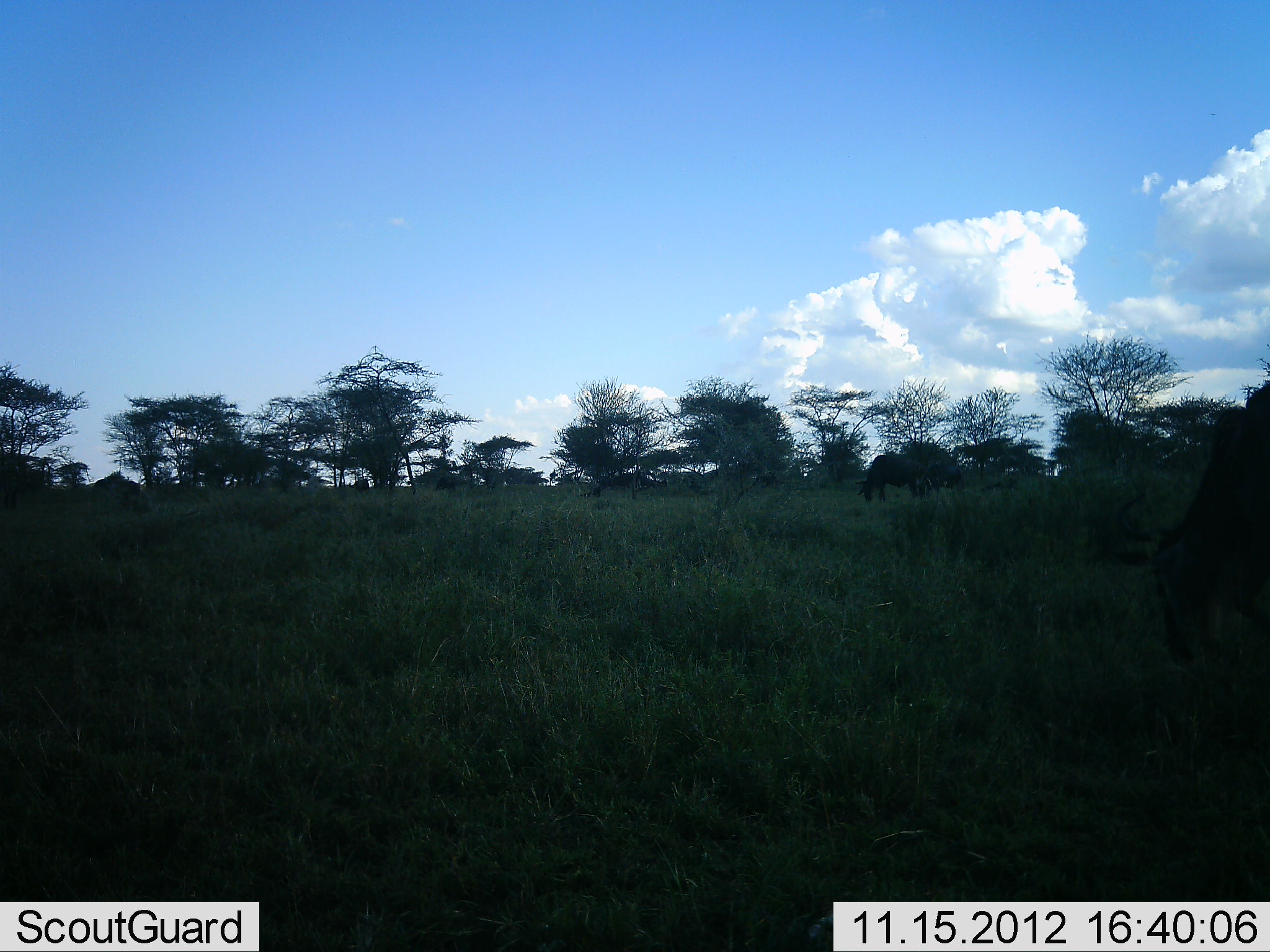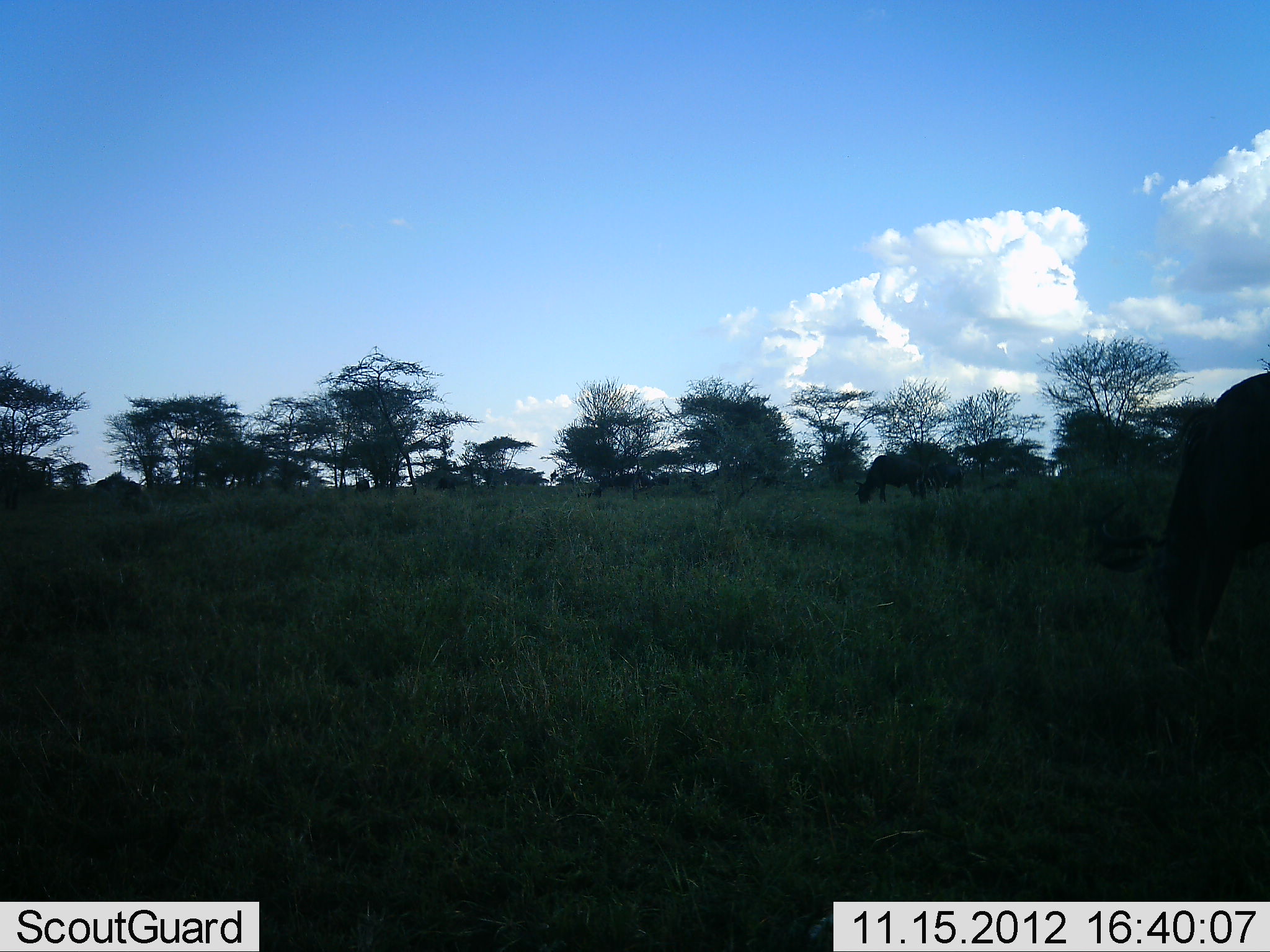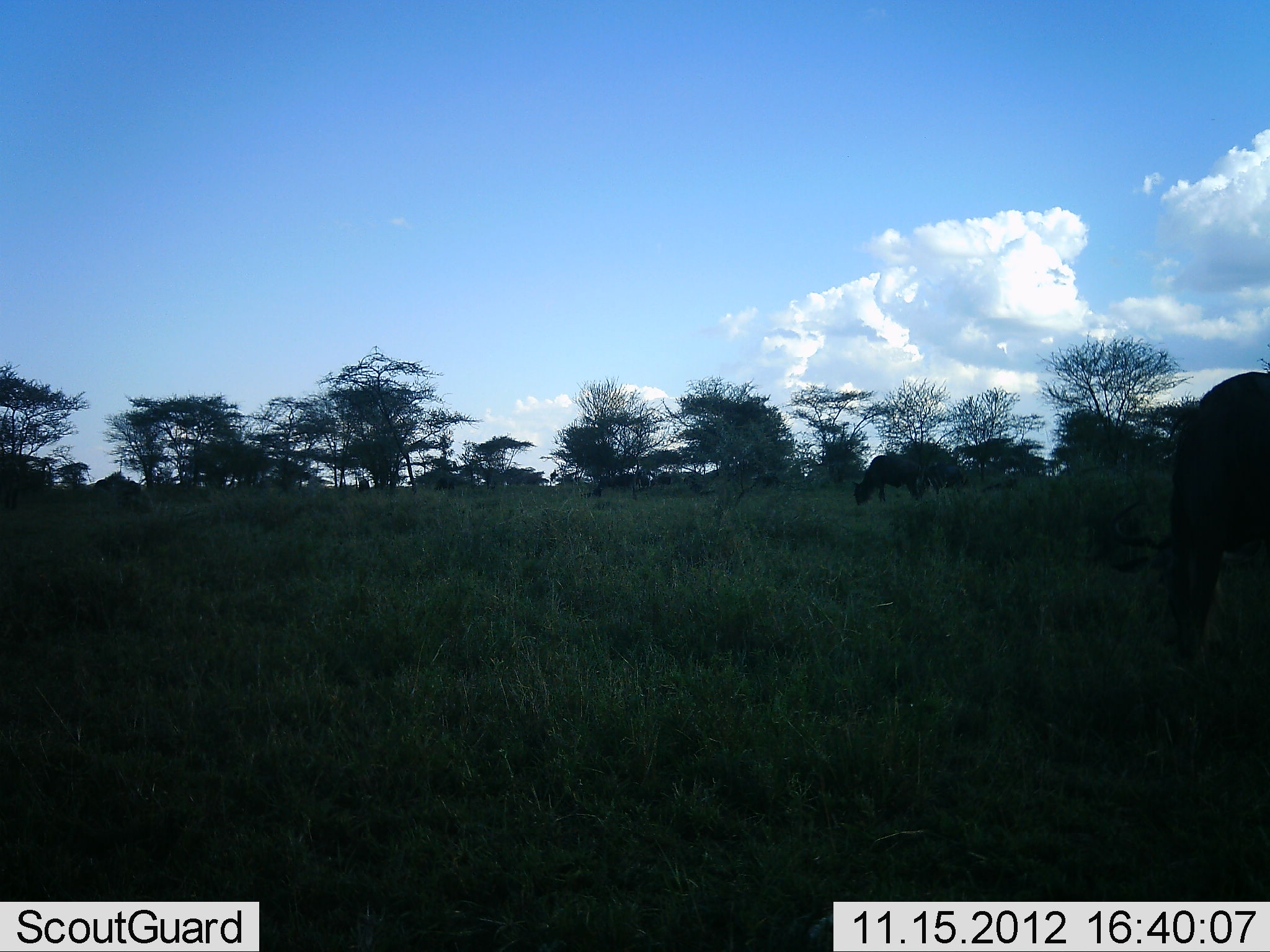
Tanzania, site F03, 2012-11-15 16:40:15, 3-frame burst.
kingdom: Animalia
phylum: Chordata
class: Mammalia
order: Artiodactyla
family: Bovidae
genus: Connochaetes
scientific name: Connochaetes taurinus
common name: blue wildebeest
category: wildebeest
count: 2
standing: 30%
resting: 0%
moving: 10%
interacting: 0%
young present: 0%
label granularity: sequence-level